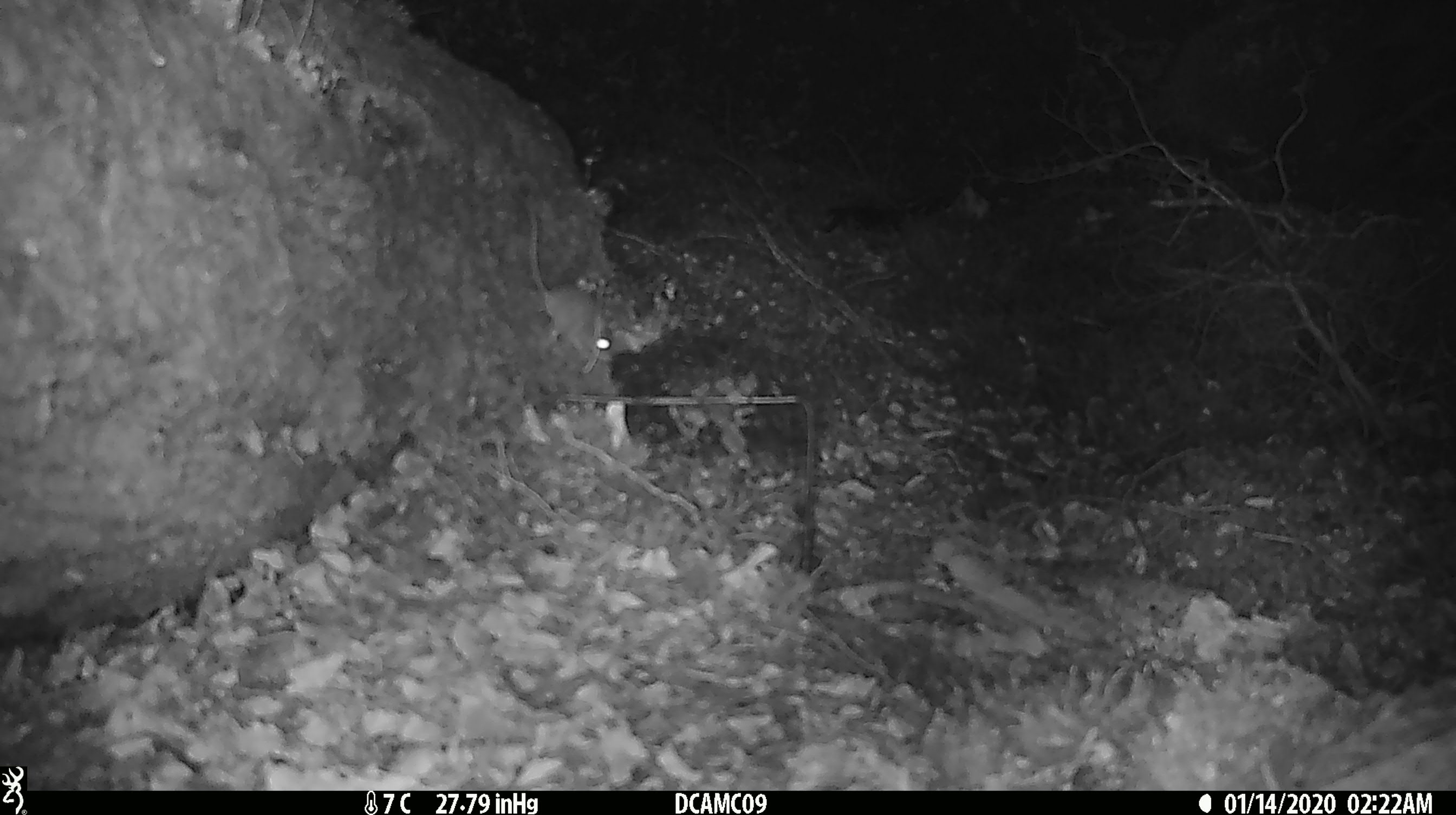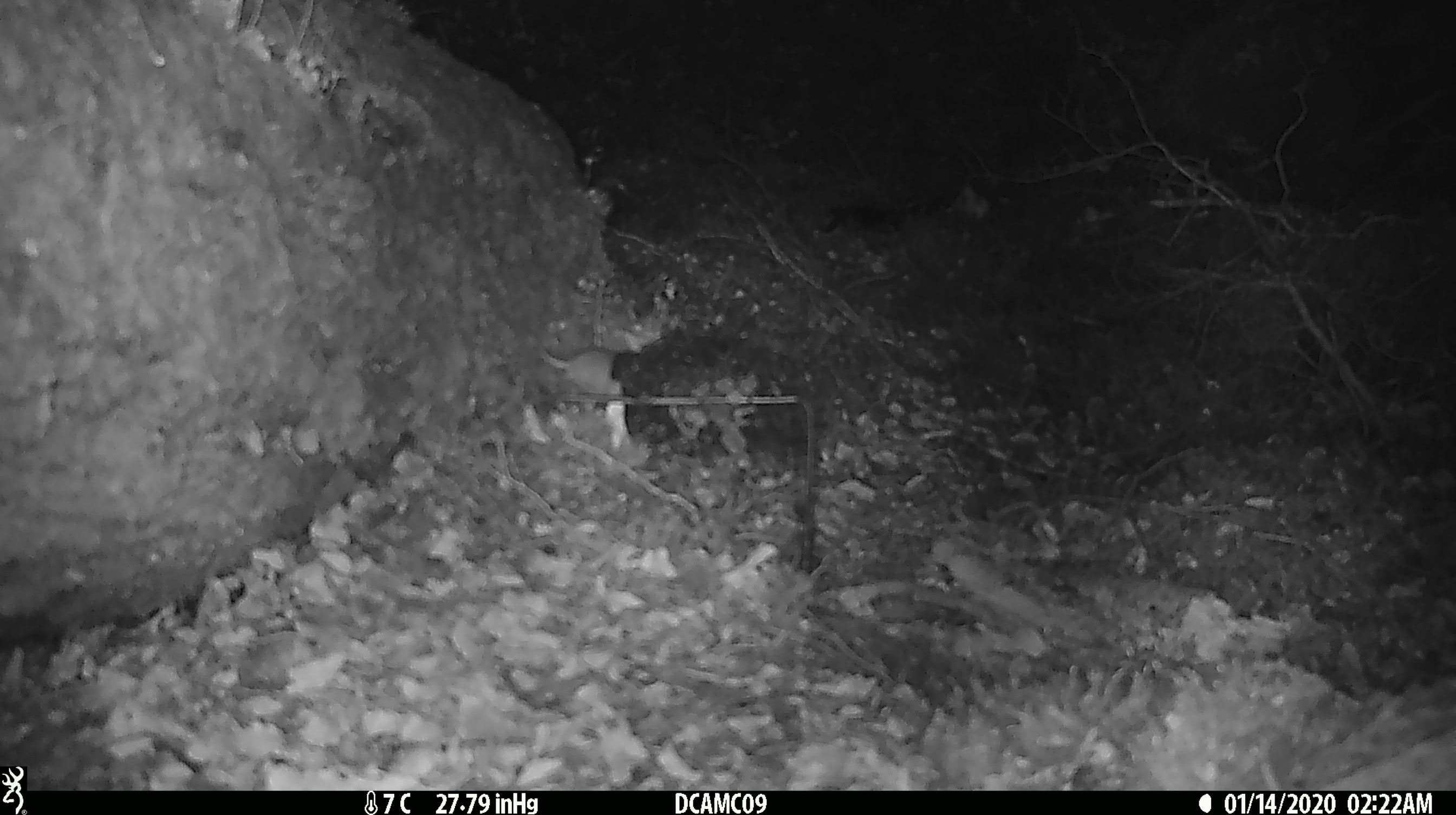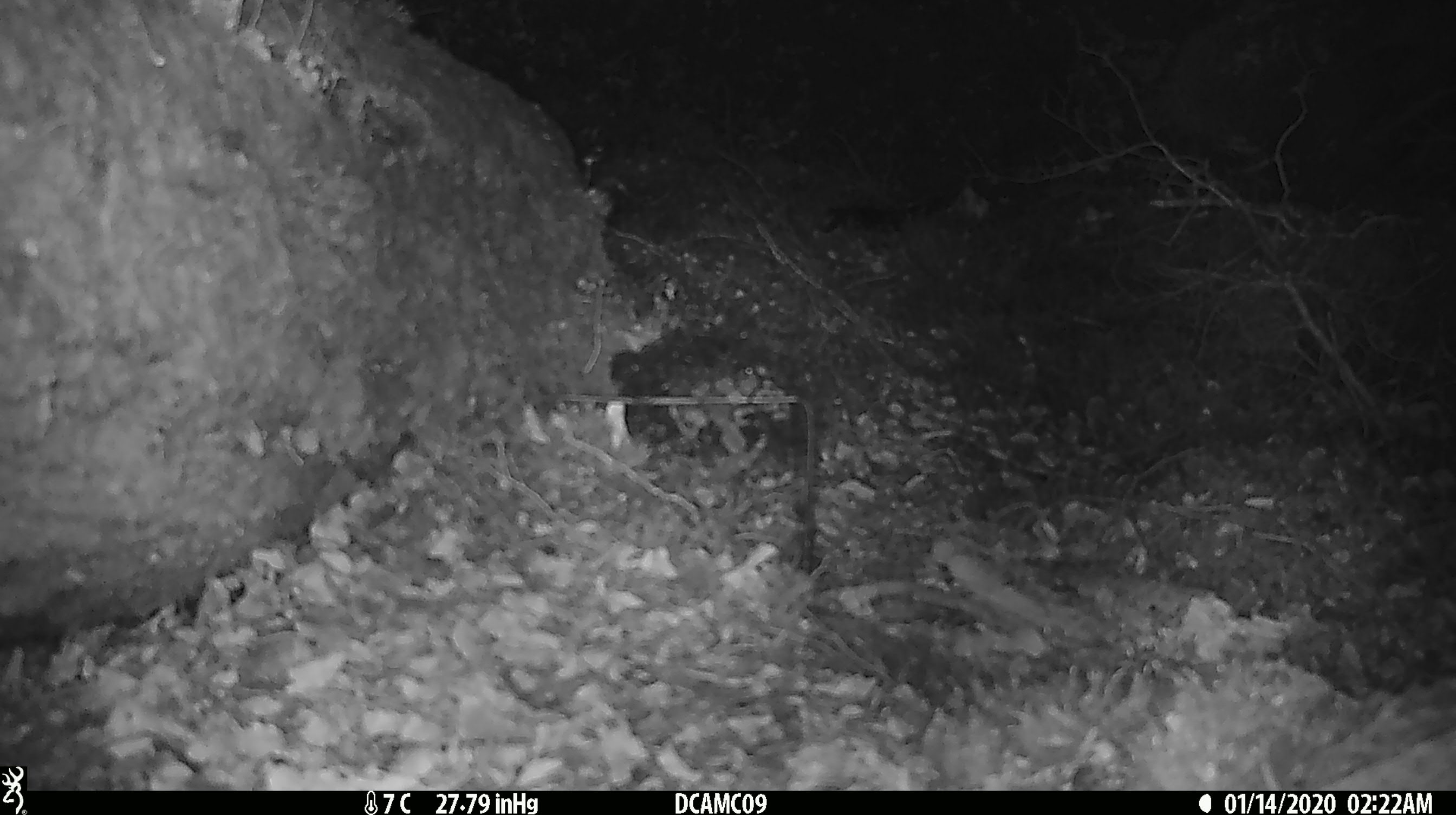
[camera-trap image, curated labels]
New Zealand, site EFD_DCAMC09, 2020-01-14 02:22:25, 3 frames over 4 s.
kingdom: Animalia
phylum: Chordata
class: Mammalia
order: Rodentia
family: Muridae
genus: Mus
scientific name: Mus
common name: mouse